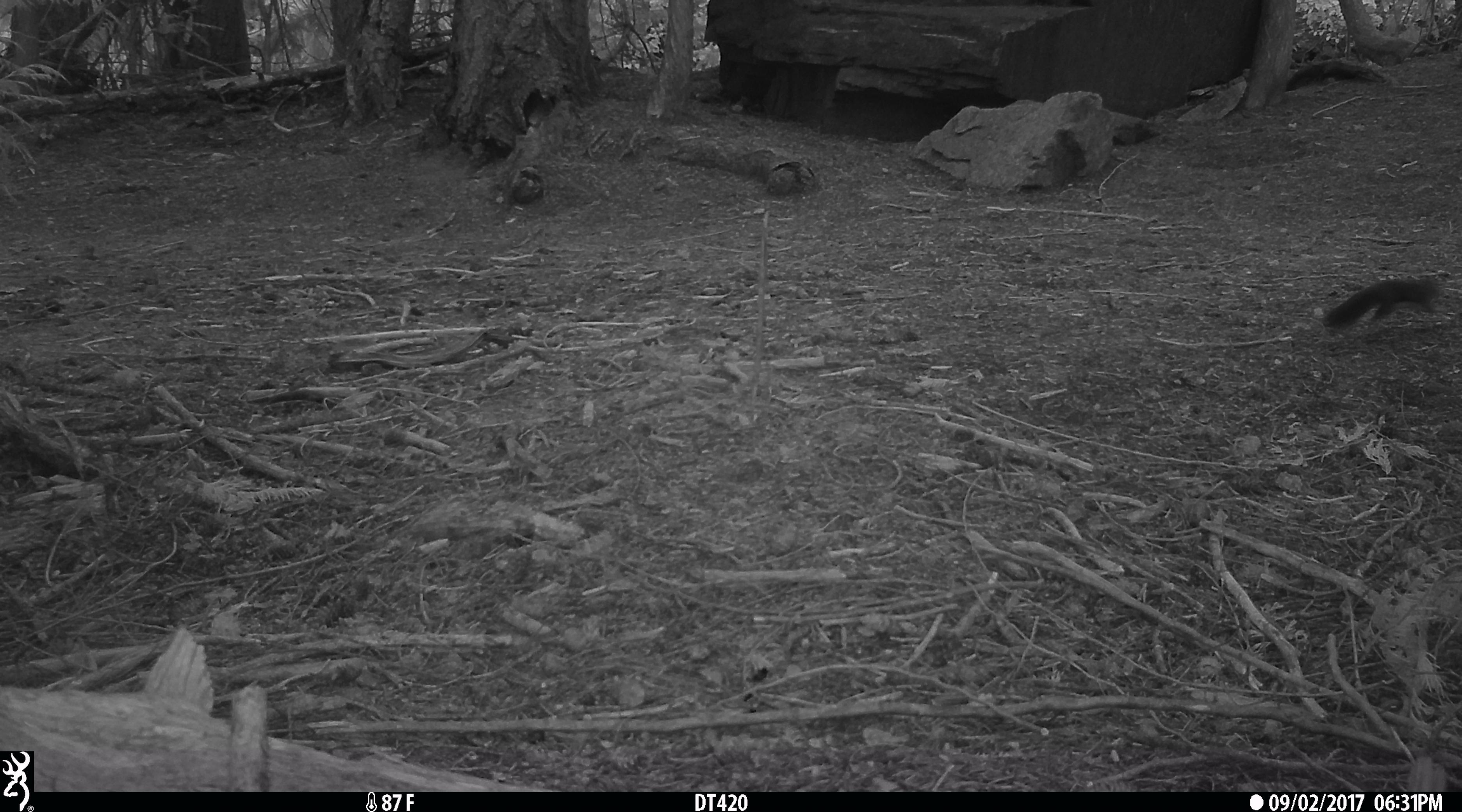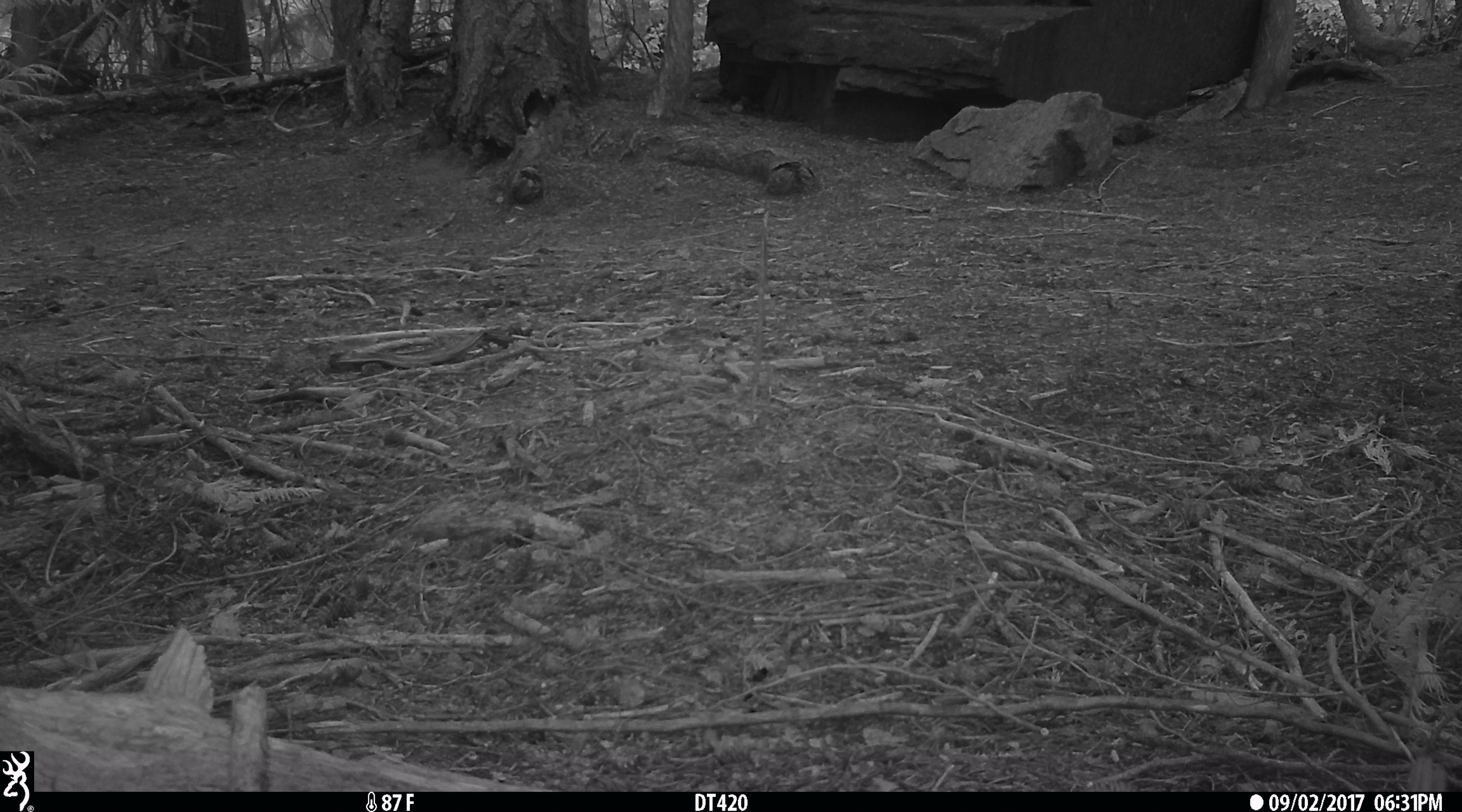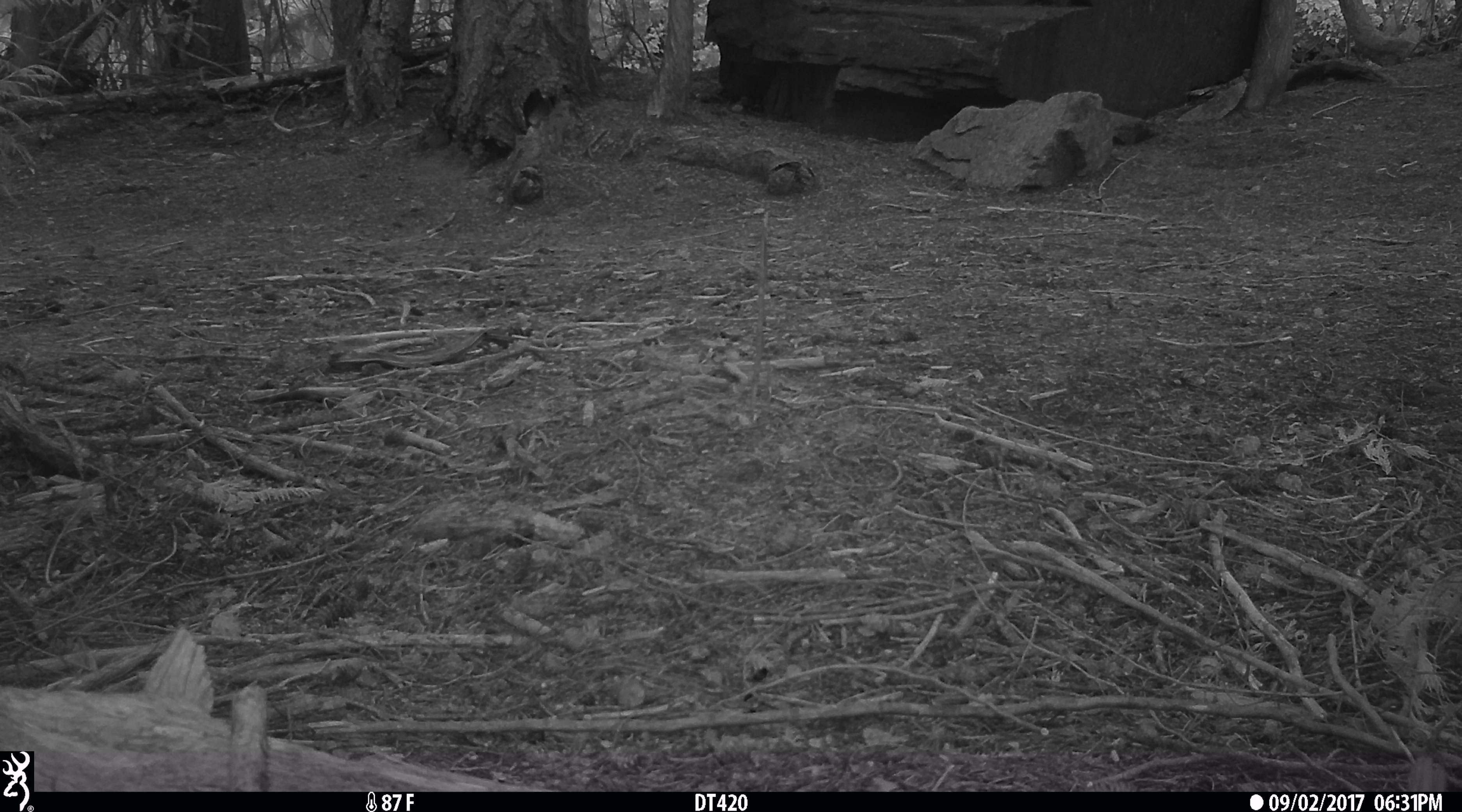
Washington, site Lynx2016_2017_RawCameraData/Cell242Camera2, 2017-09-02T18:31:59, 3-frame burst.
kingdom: Animalia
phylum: Chordata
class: Mammalia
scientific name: Mammalia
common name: small mammal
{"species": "small mammal (Mammalia)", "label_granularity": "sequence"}